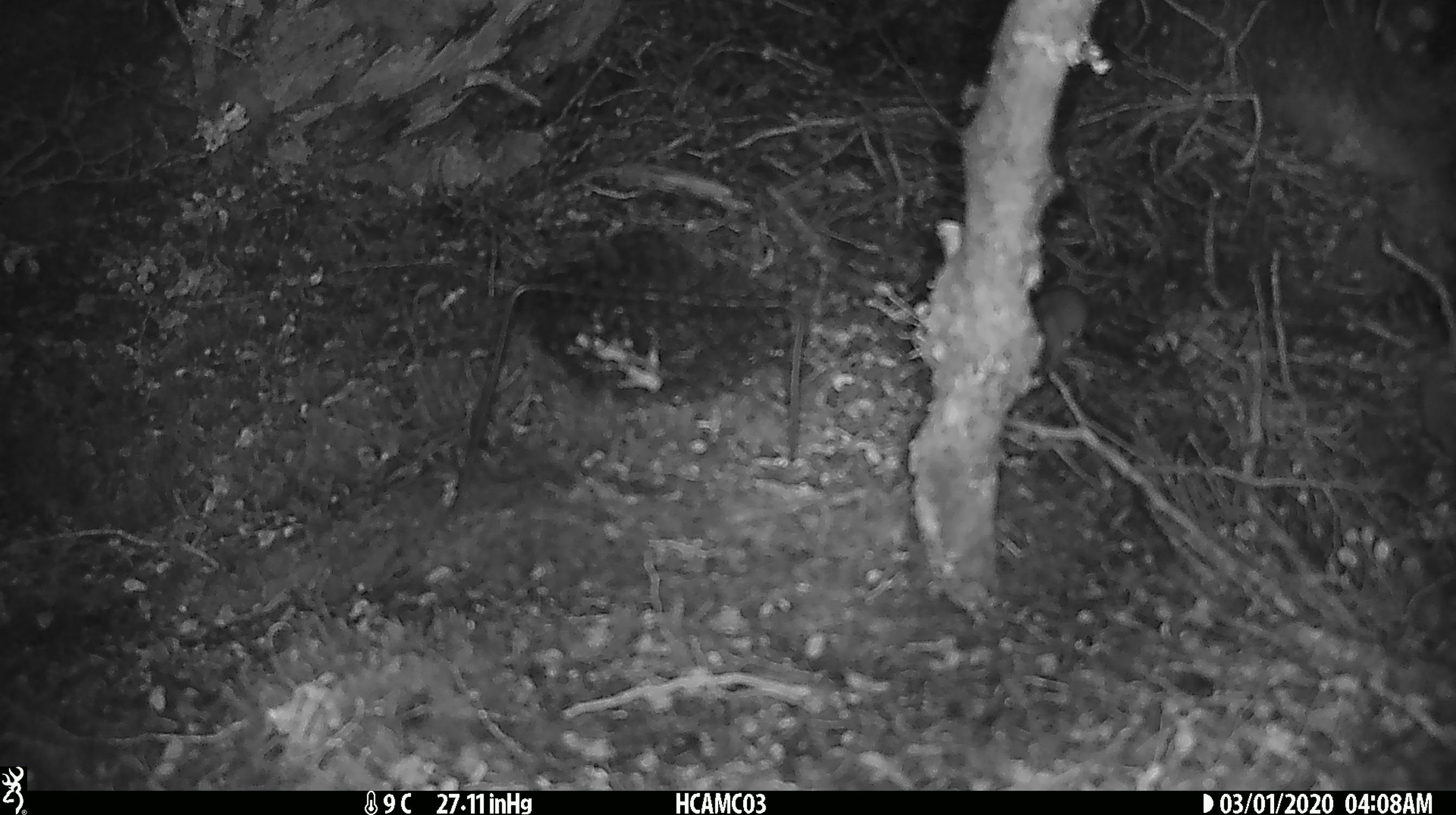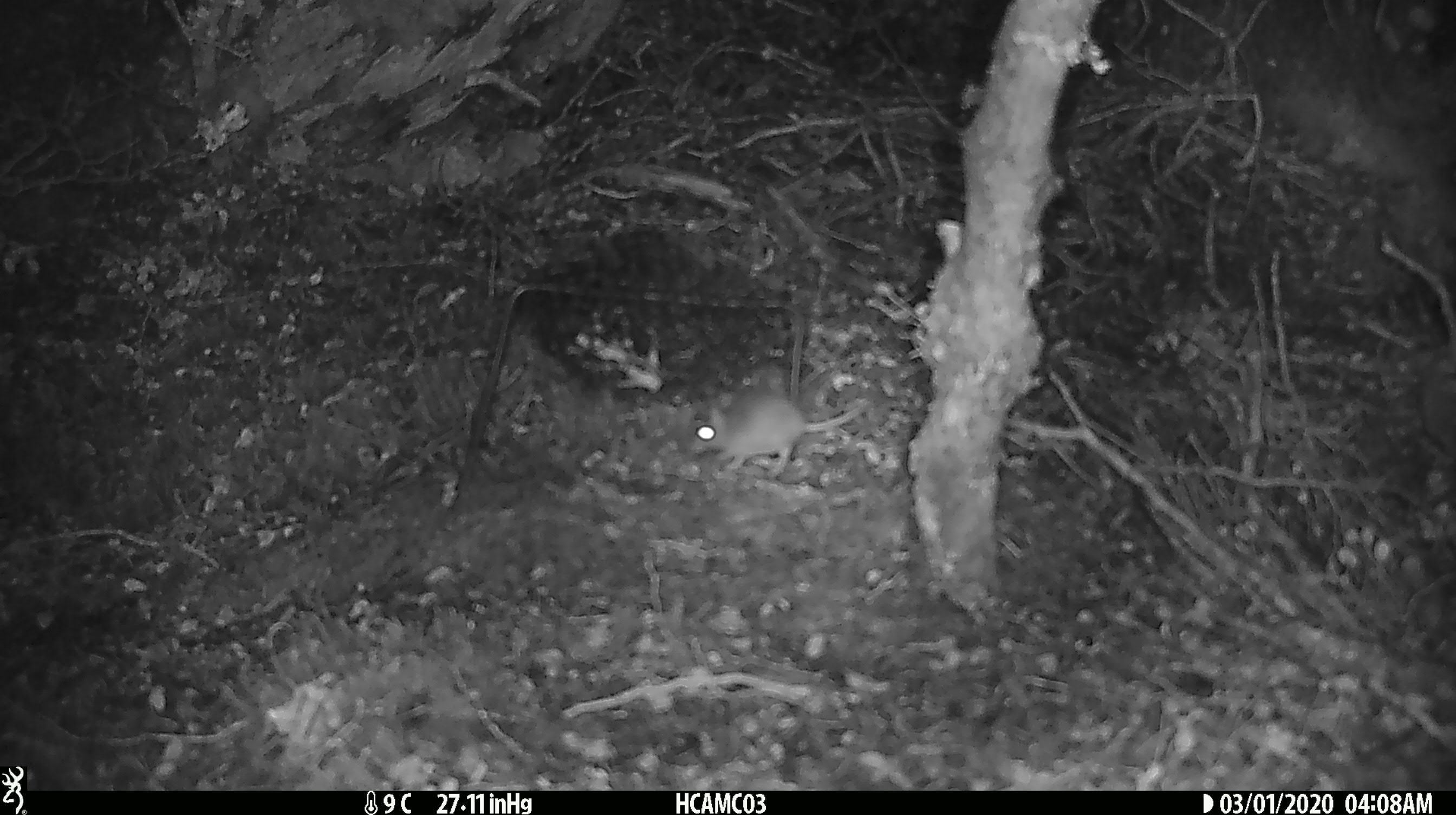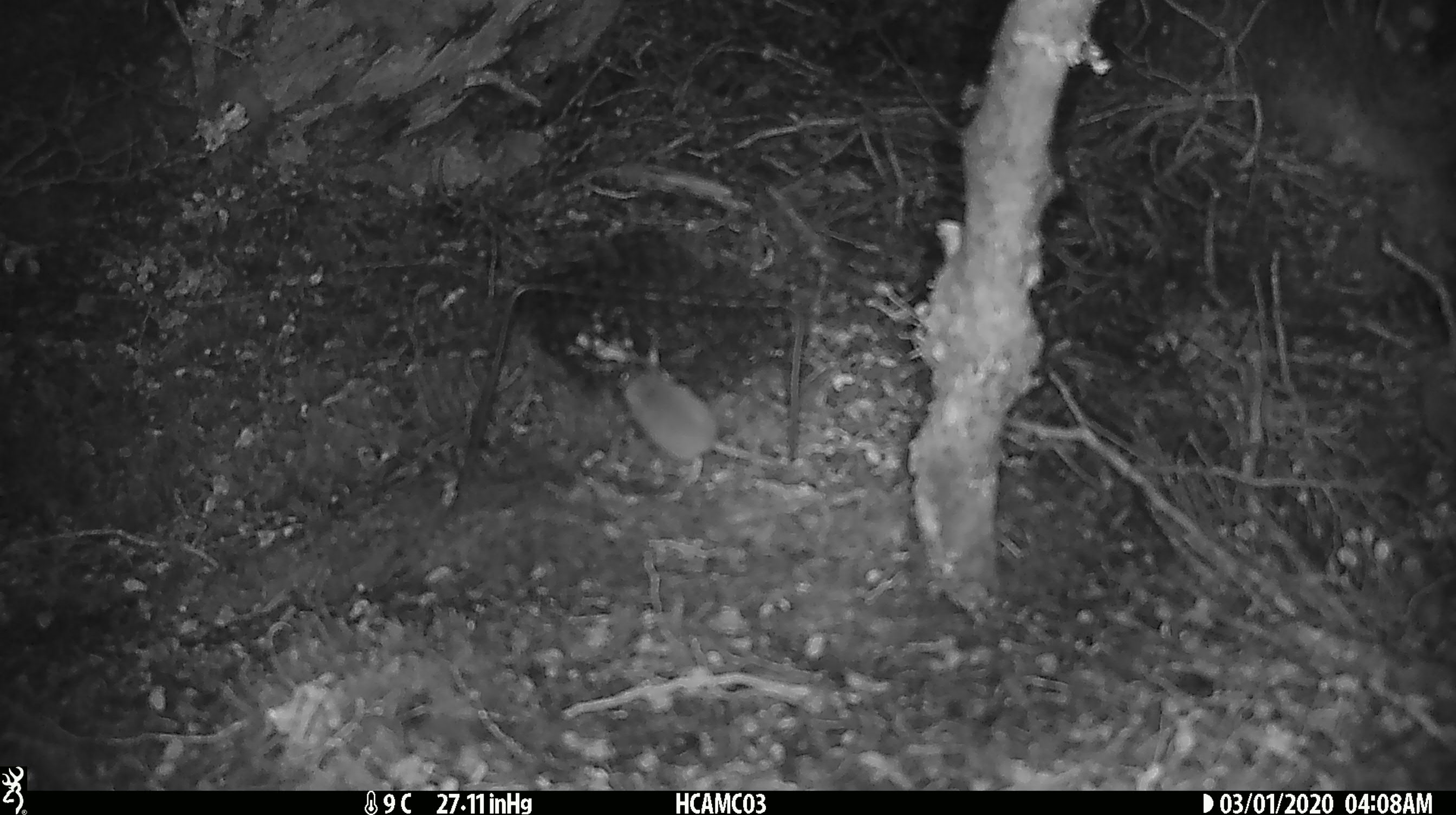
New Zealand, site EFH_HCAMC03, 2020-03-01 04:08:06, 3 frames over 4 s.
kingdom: Animalia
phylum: Chordata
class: Mammalia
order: Rodentia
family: Muridae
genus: Mus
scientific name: Mus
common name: mouse